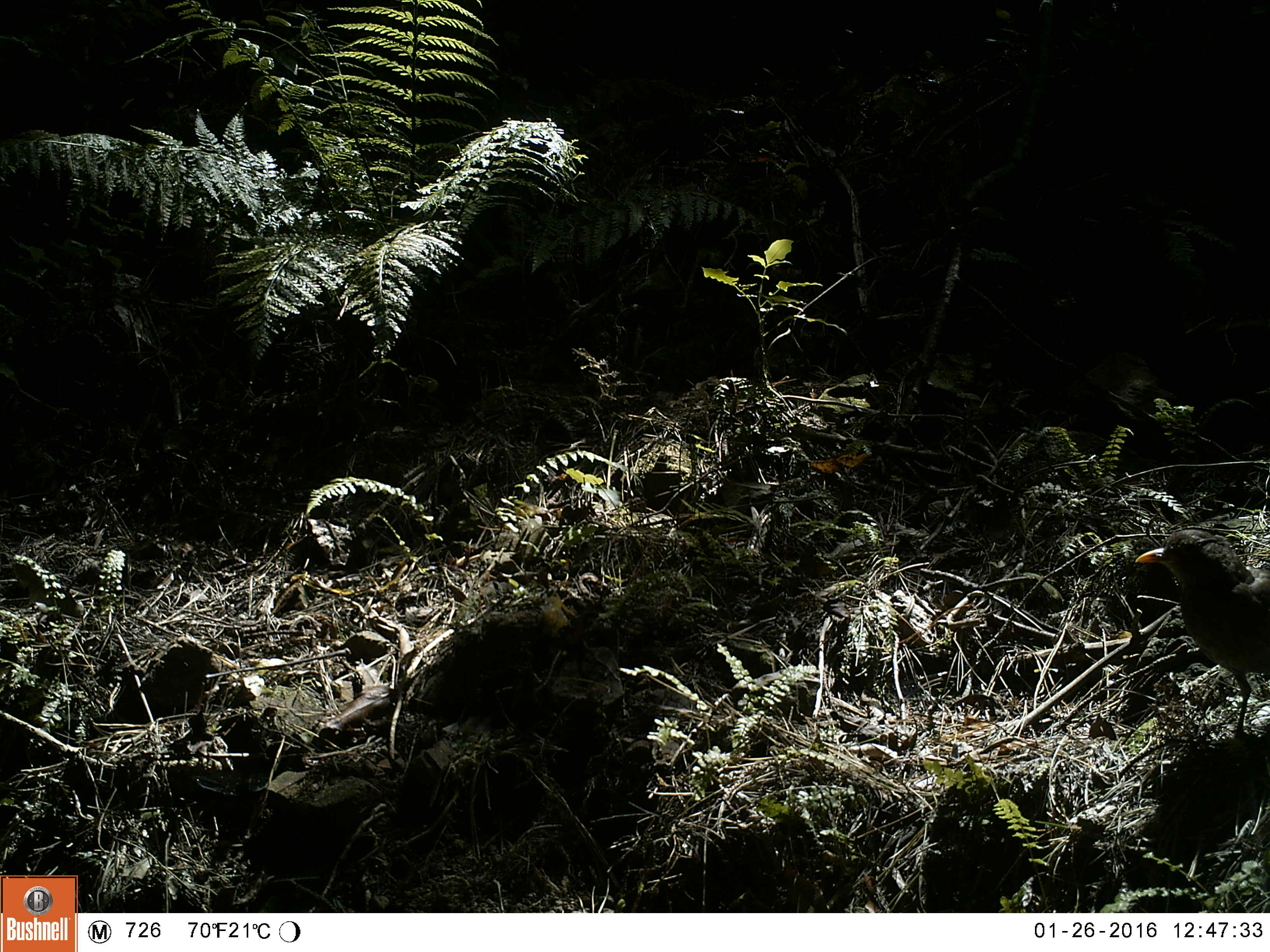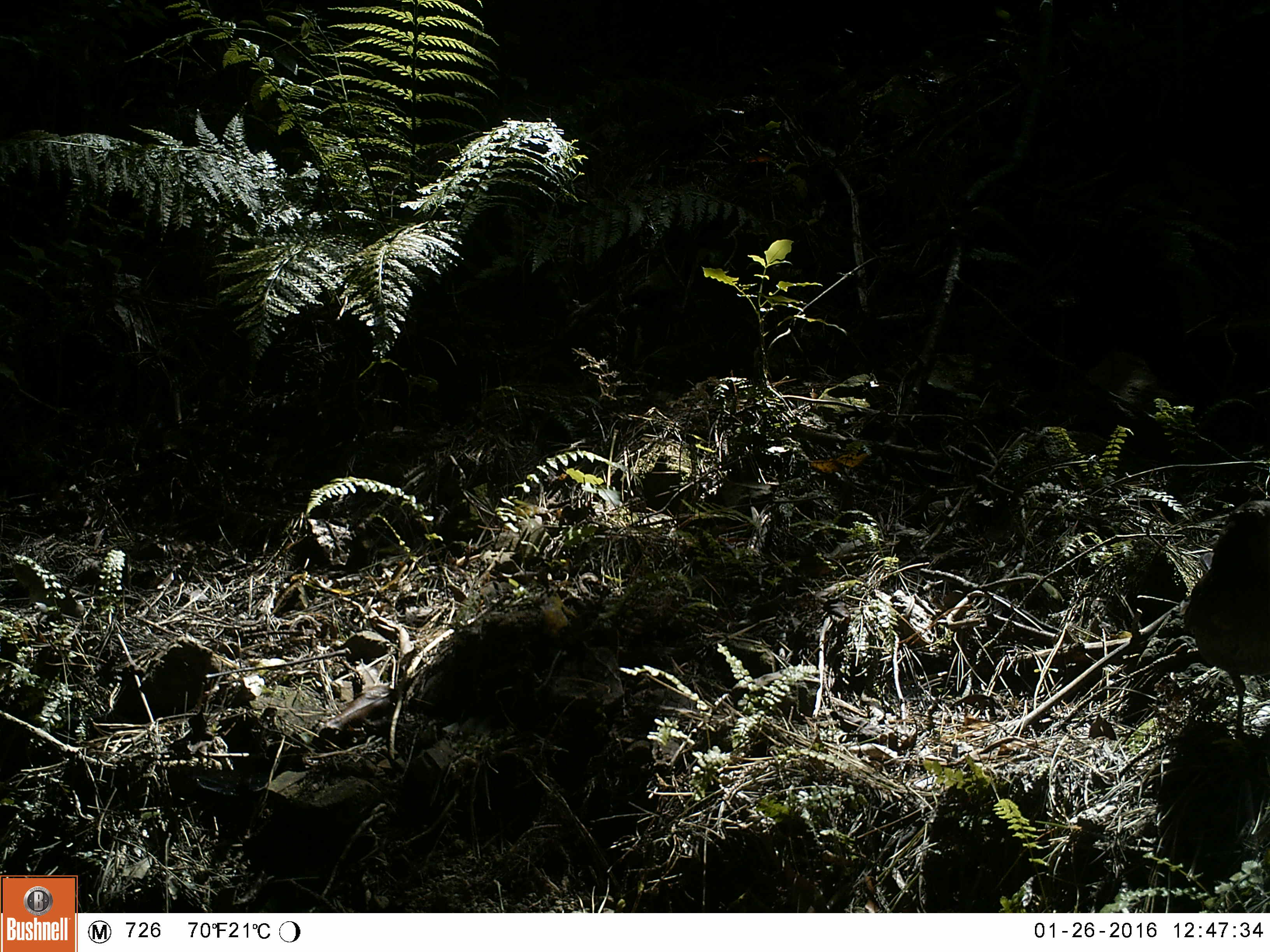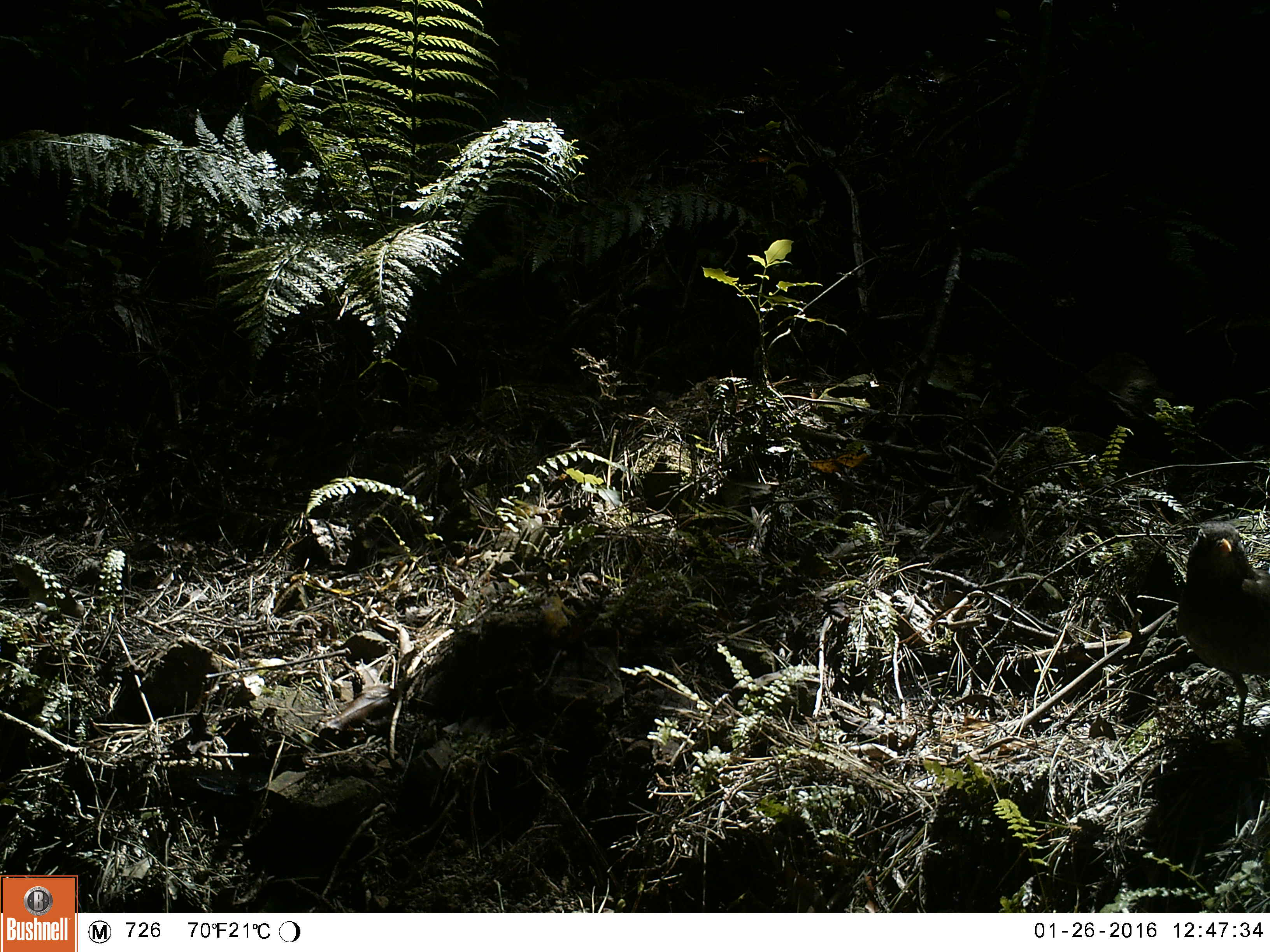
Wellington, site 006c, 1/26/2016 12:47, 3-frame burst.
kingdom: Animalia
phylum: Chordata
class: Aves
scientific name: Aves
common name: bird